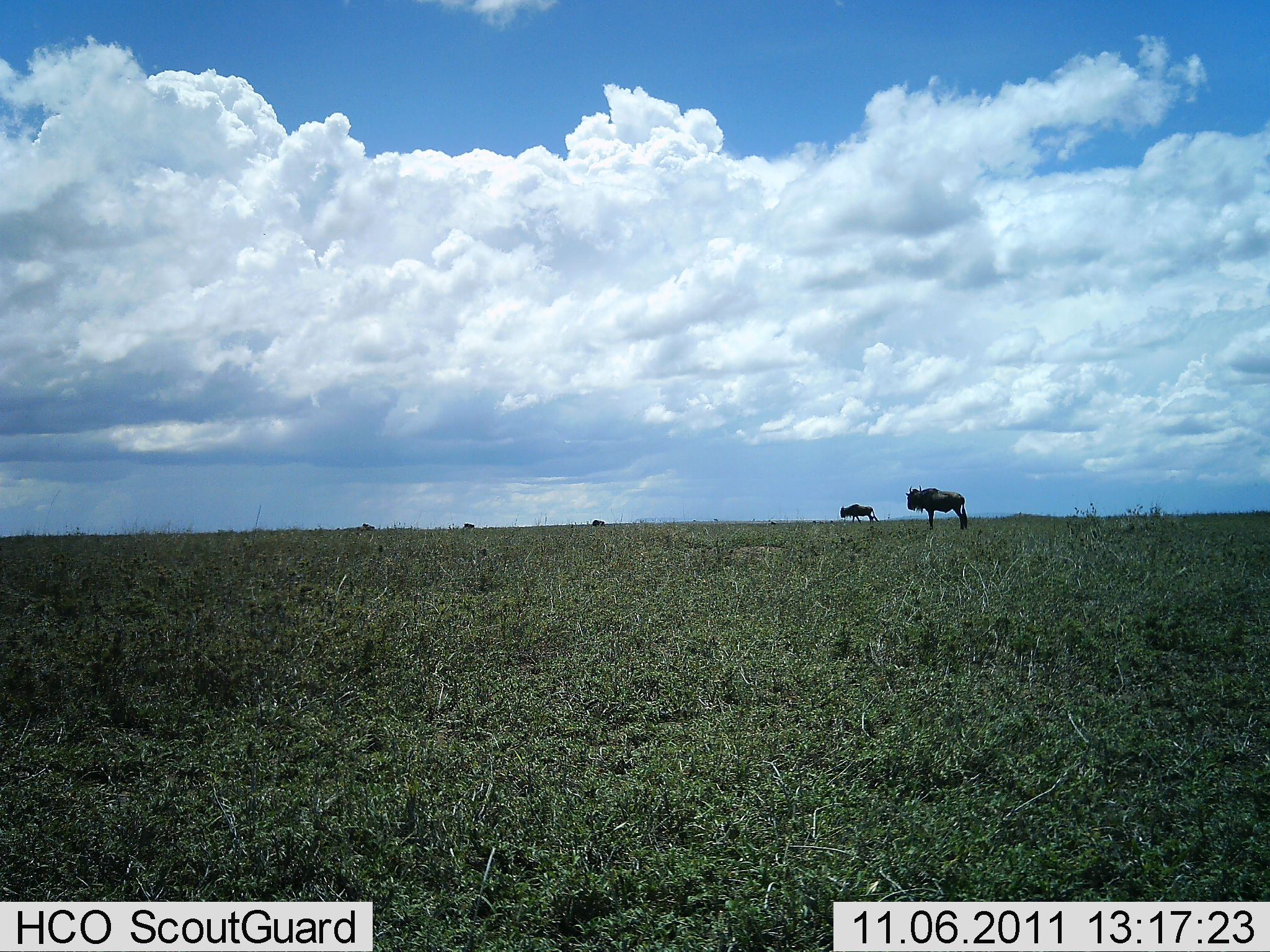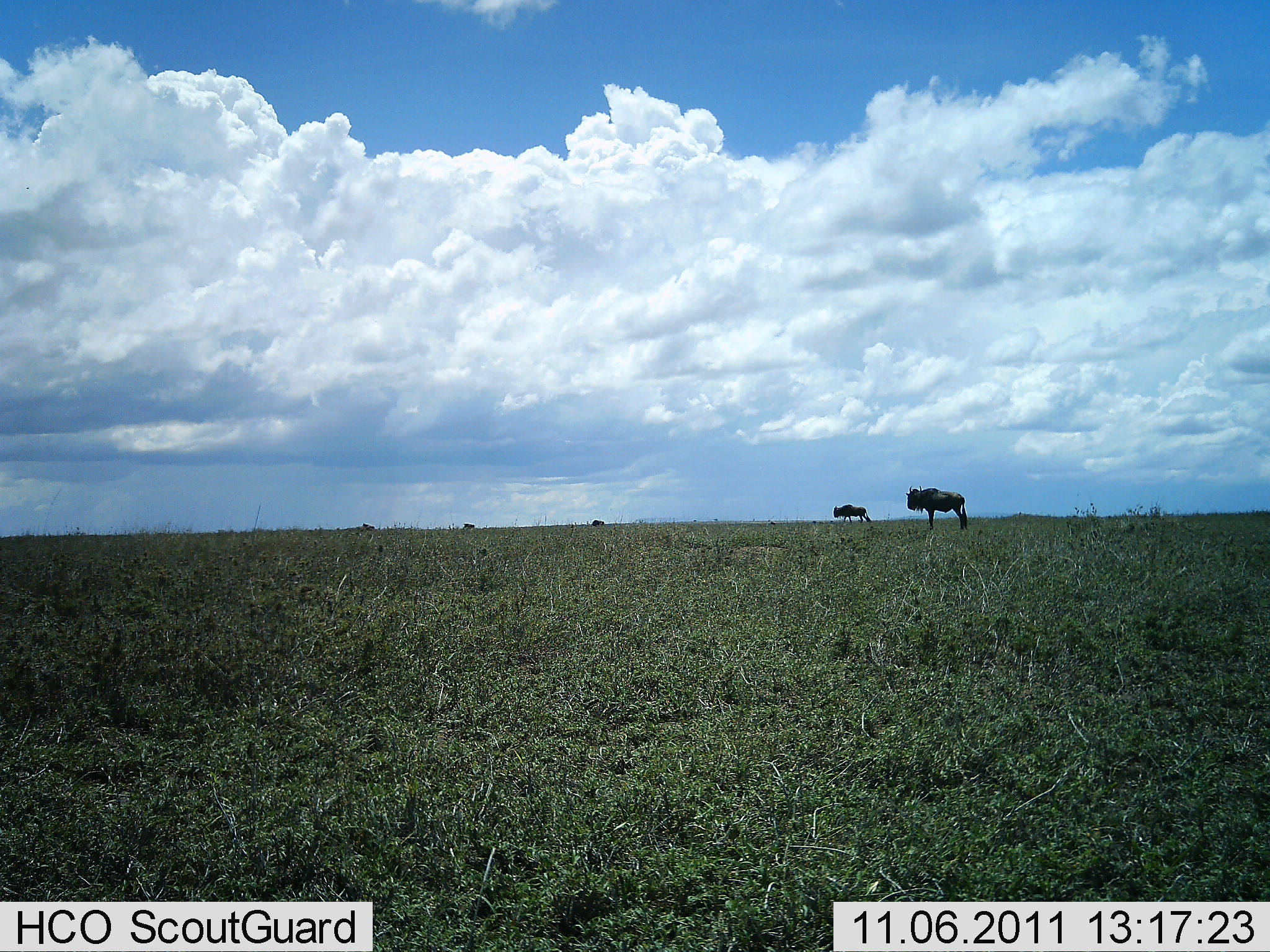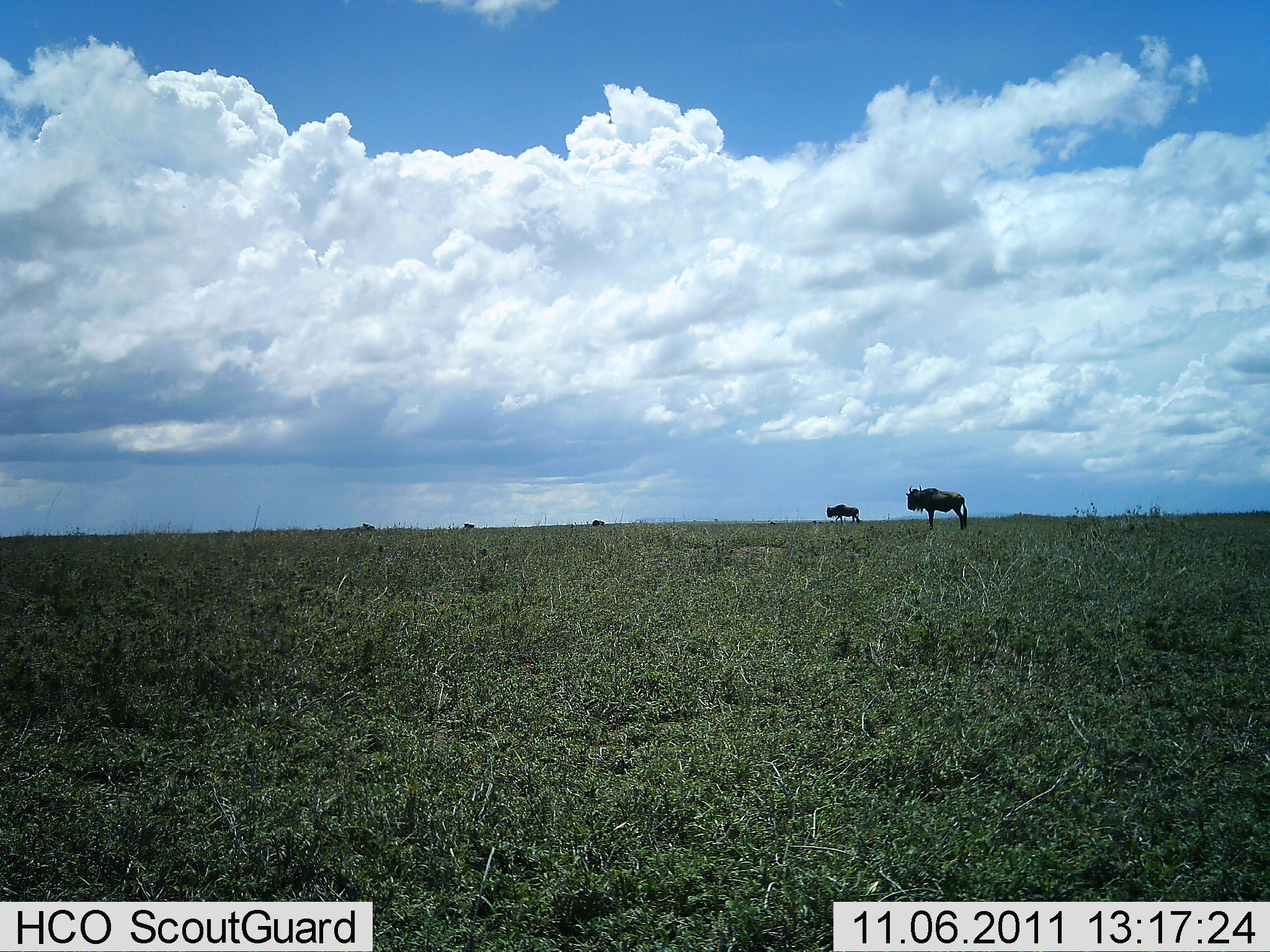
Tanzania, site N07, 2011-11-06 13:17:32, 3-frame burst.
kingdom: Animalia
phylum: Chordata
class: Mammalia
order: Artiodactyla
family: Bovidae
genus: Connochaetes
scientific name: Connochaetes taurinus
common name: blue wildebeest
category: wildebeest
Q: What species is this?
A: Wildebeest (blue wildebeest) (Connochaetes taurinus).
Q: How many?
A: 2.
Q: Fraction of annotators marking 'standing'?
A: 93%.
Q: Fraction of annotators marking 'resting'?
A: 0%.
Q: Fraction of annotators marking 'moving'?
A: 50%.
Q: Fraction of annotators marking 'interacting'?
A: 0%.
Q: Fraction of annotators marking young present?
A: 0%.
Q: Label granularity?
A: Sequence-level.